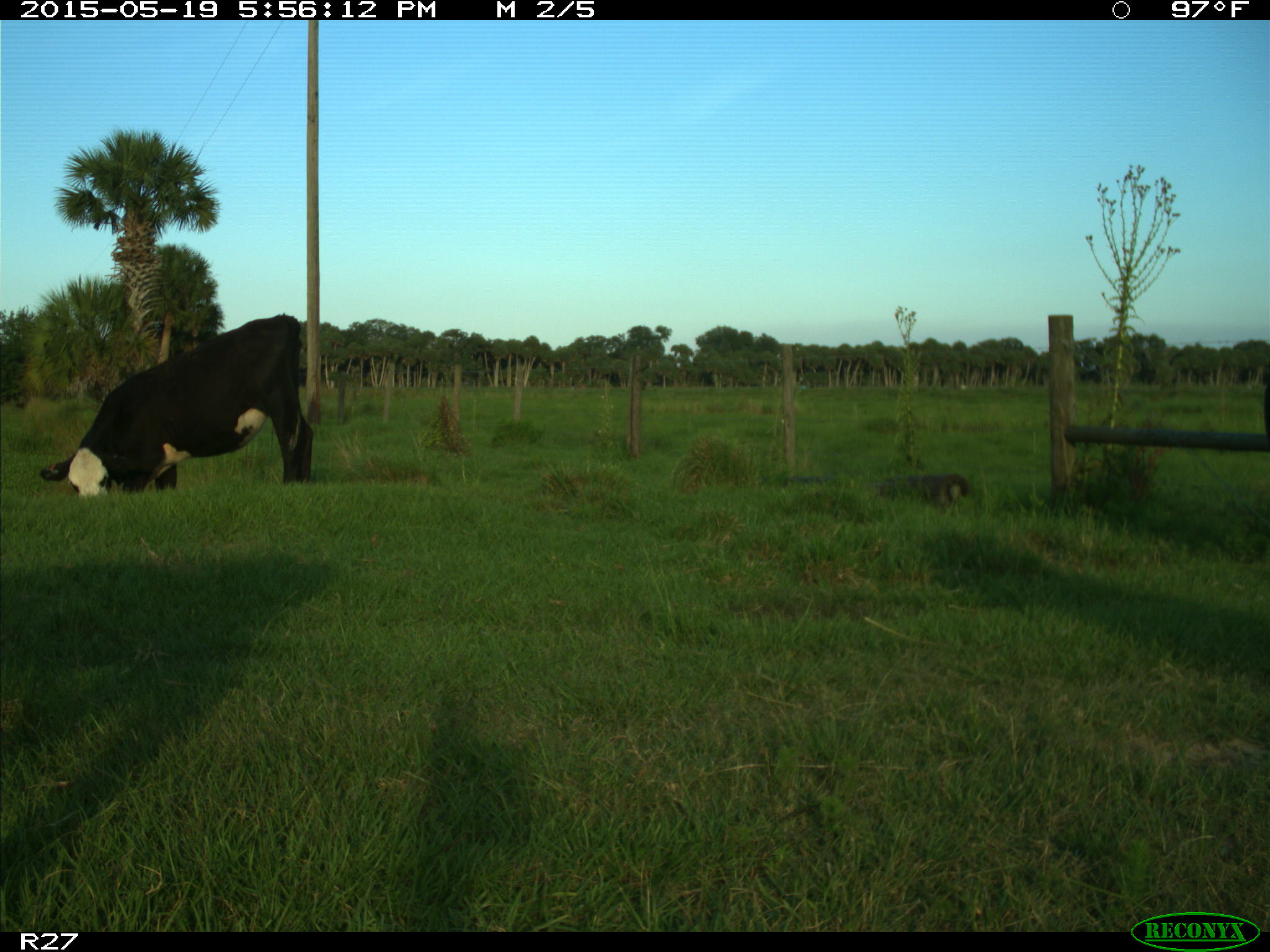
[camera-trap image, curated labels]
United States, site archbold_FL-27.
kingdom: Animalia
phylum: Chordata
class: Mammalia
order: Artiodactyla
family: Bovidae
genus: Bos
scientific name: Bos taurus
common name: domestic cow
Bos taurus (domestic cow).